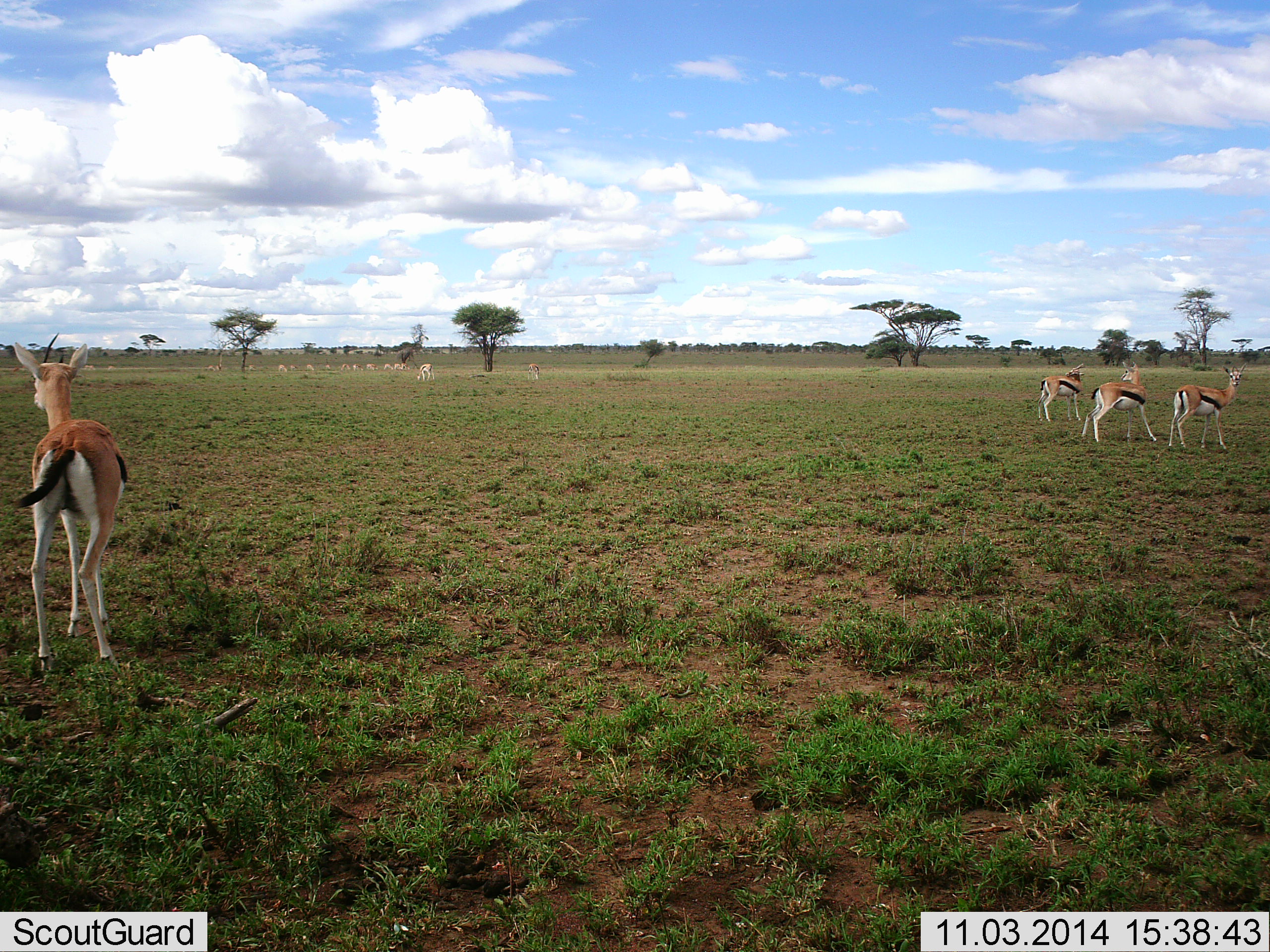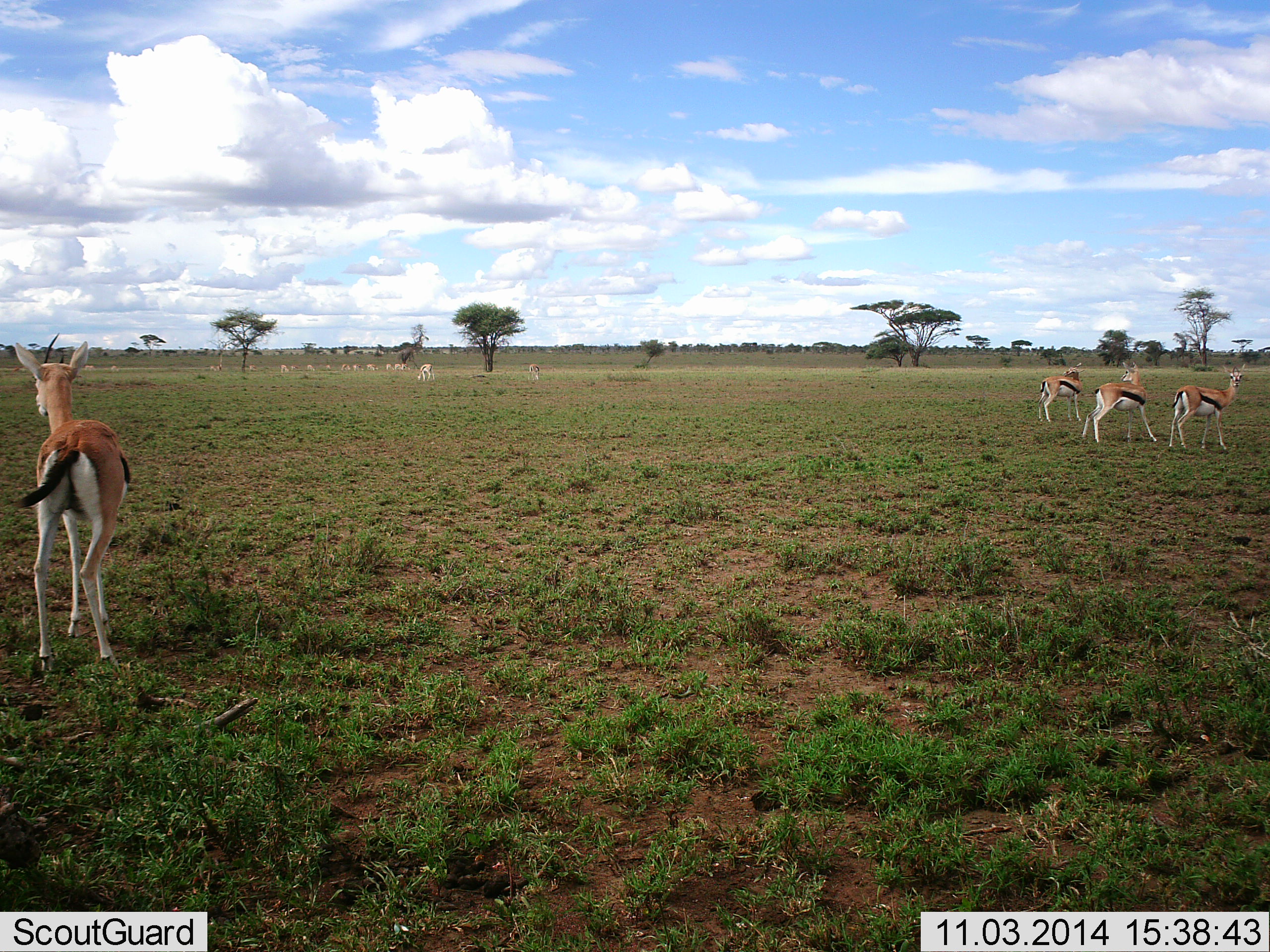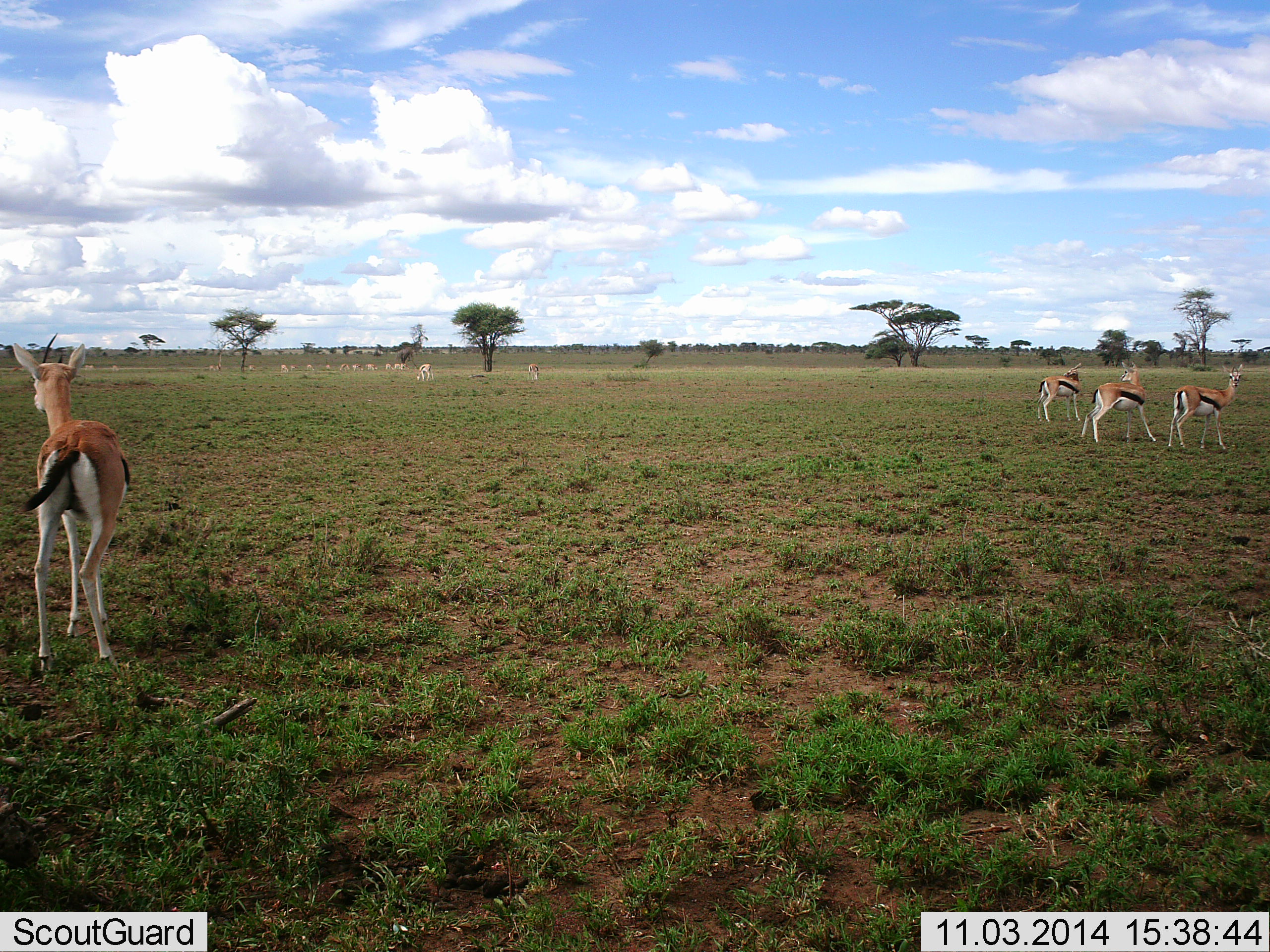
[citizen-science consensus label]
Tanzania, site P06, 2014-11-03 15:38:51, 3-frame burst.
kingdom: Animalia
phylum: Chordata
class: Mammalia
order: Artiodactyla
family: Bovidae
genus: Eudorcas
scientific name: Eudorcas thomsonii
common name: thomson's gazelle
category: gazellethomsons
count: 11-50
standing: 90%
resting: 10%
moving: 30%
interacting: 0%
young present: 0%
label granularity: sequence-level